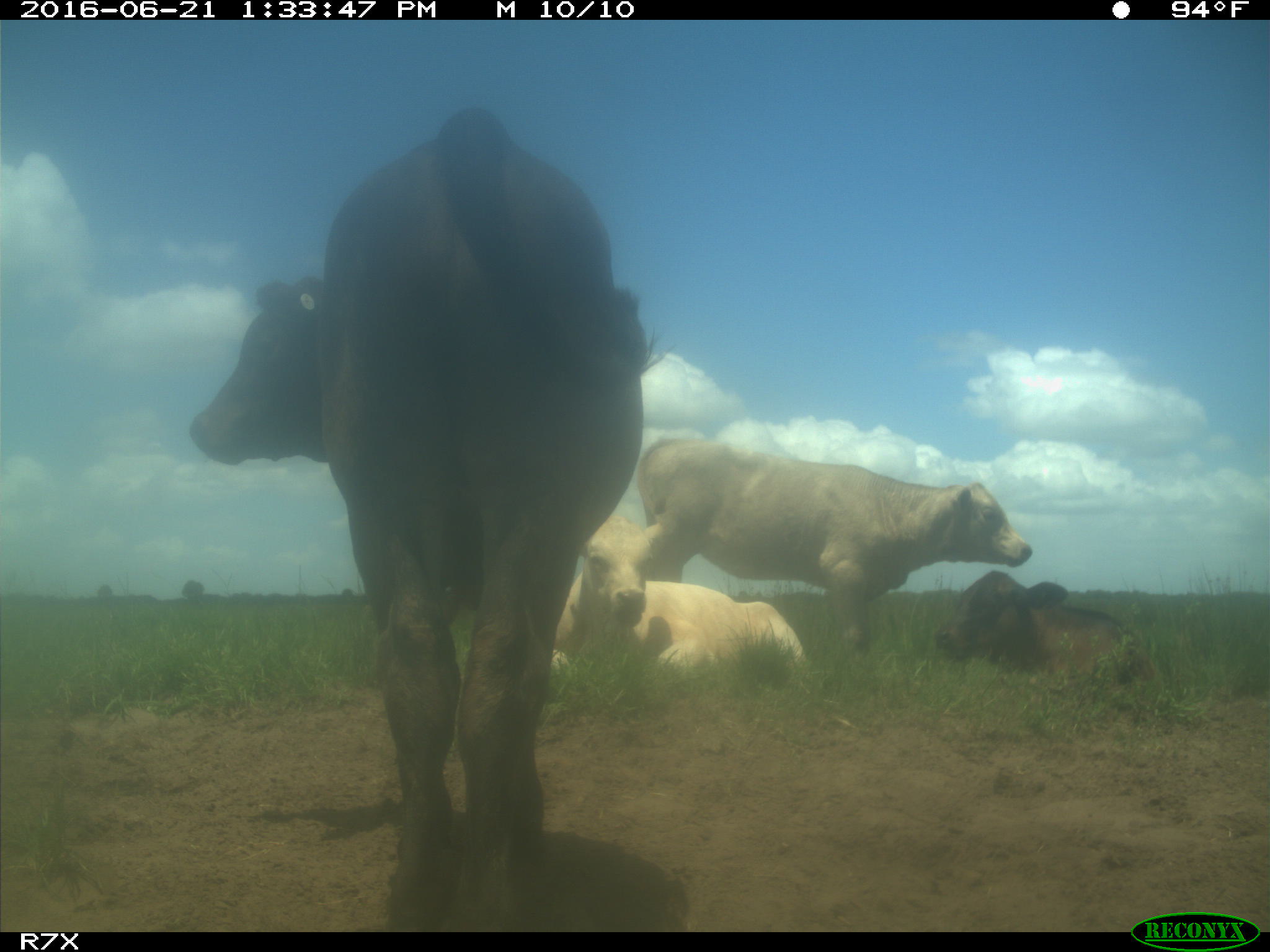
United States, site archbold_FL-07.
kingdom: Animalia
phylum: Chordata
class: Mammalia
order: Artiodactyla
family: Bovidae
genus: Bos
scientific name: Bos taurus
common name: domestic cow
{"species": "Bos taurus (domestic cow)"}